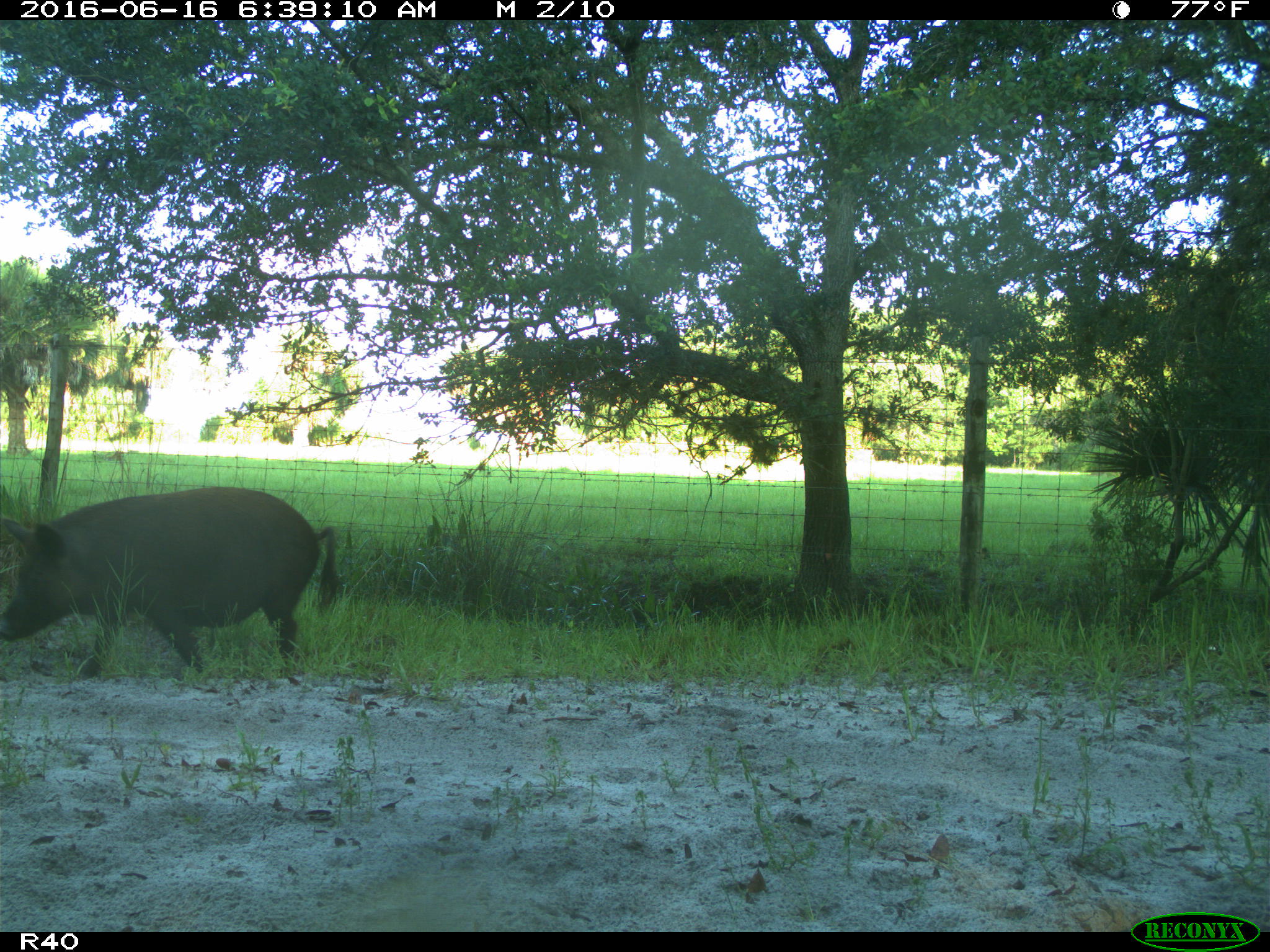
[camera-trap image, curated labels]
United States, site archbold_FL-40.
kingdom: Animalia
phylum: Chordata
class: Mammalia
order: Artiodactyla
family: Suidae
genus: Sus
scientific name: Sus scrofa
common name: wild boar